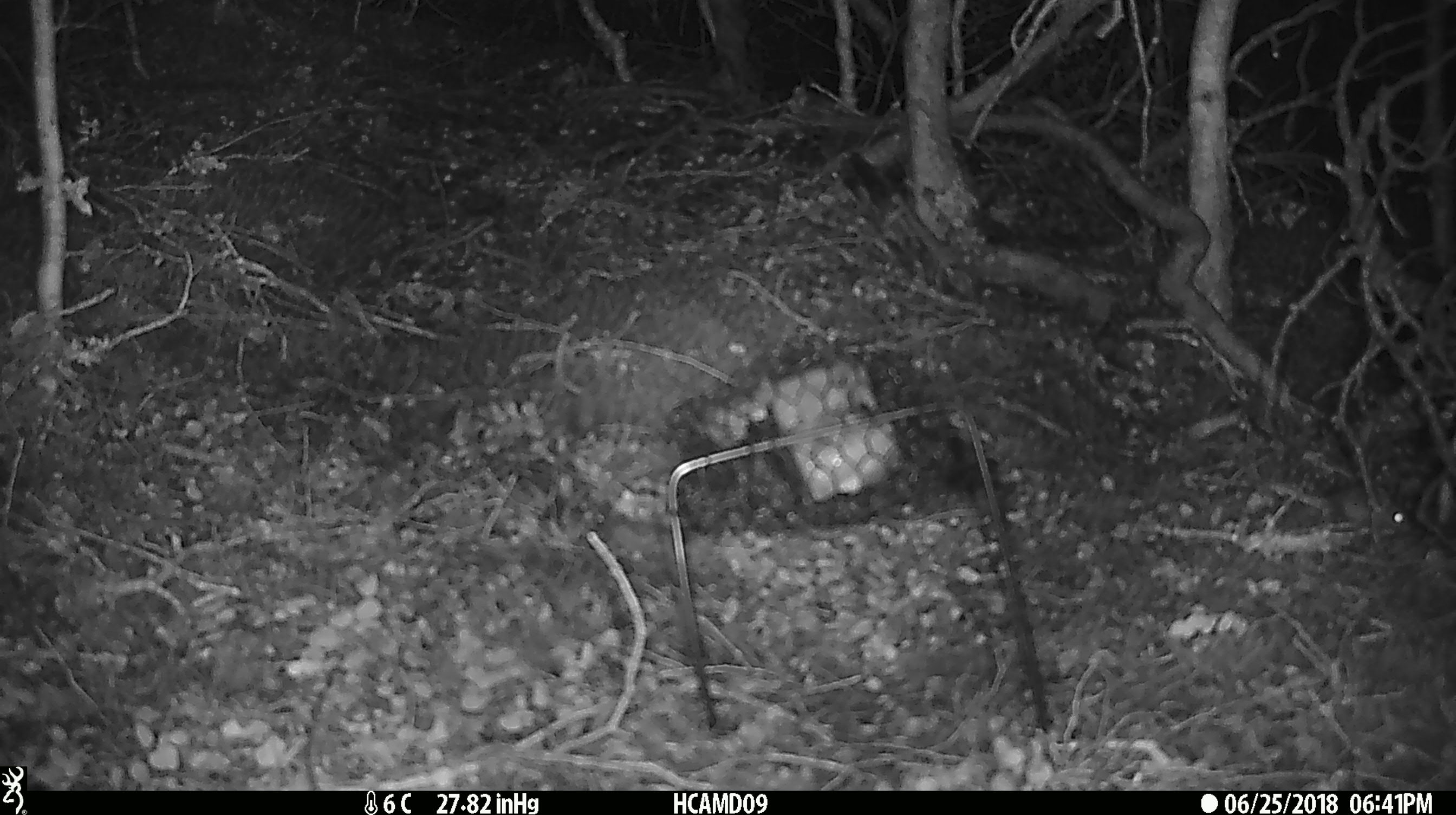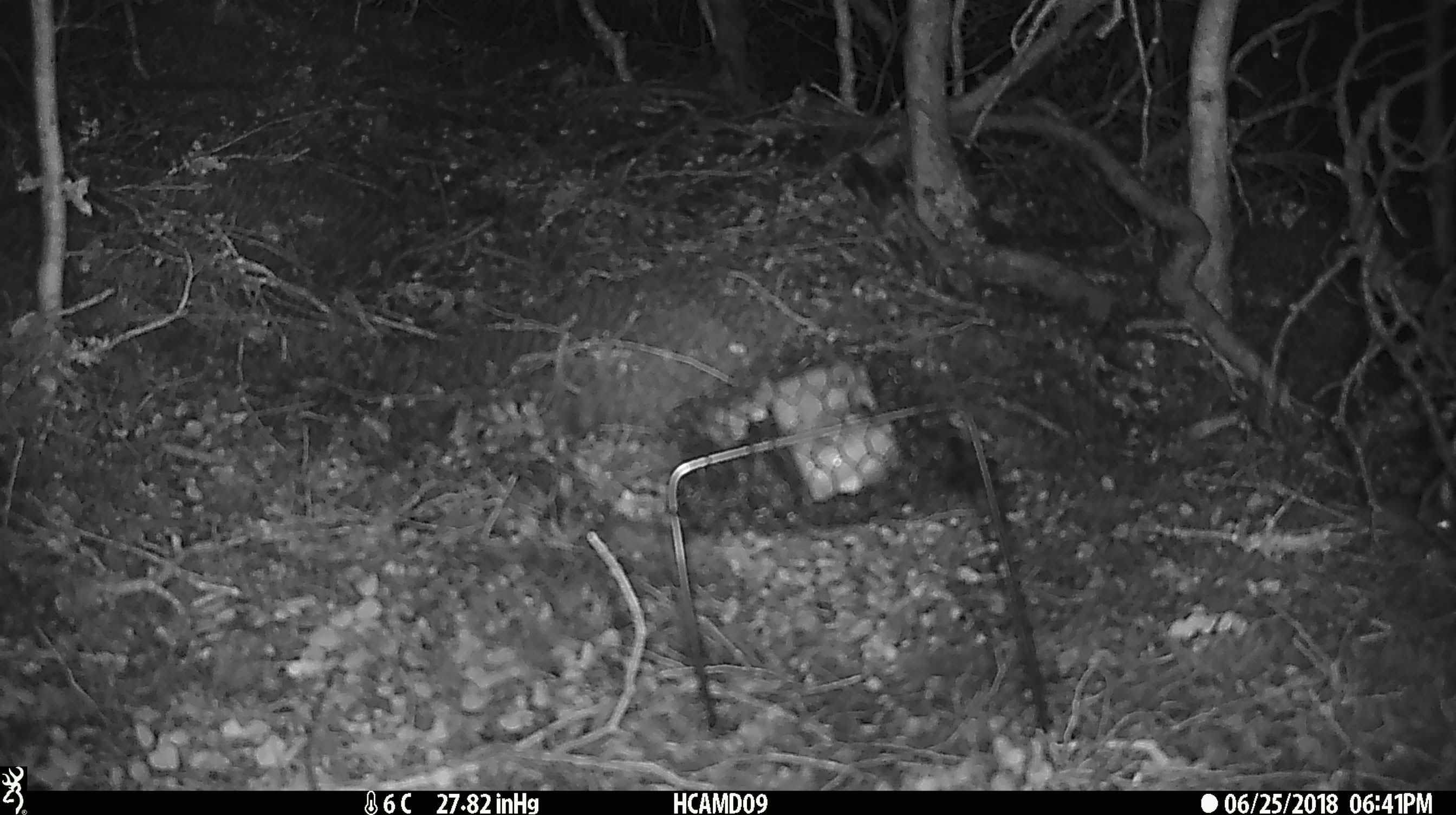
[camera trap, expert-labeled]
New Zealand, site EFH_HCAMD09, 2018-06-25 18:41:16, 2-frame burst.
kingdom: Animalia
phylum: Chordata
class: Mammalia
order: Rodentia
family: Muridae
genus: Mus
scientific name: Mus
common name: mouse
Mouse (Mus).